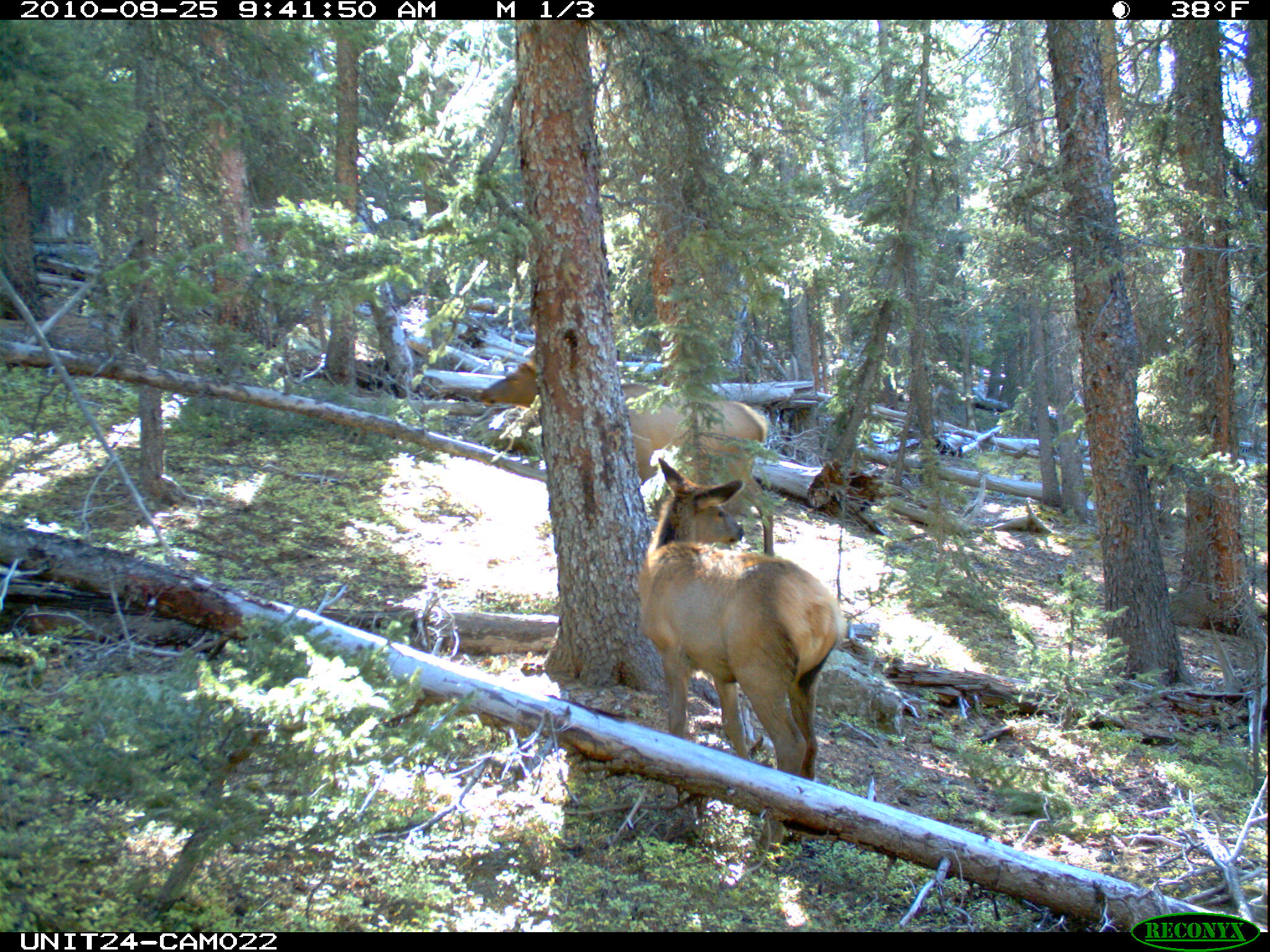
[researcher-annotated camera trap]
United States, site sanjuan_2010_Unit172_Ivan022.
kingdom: Animalia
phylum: Chordata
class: Mammalia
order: Artiodactyla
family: Cervidae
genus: Cervus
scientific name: Cervus elaphus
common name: red deer